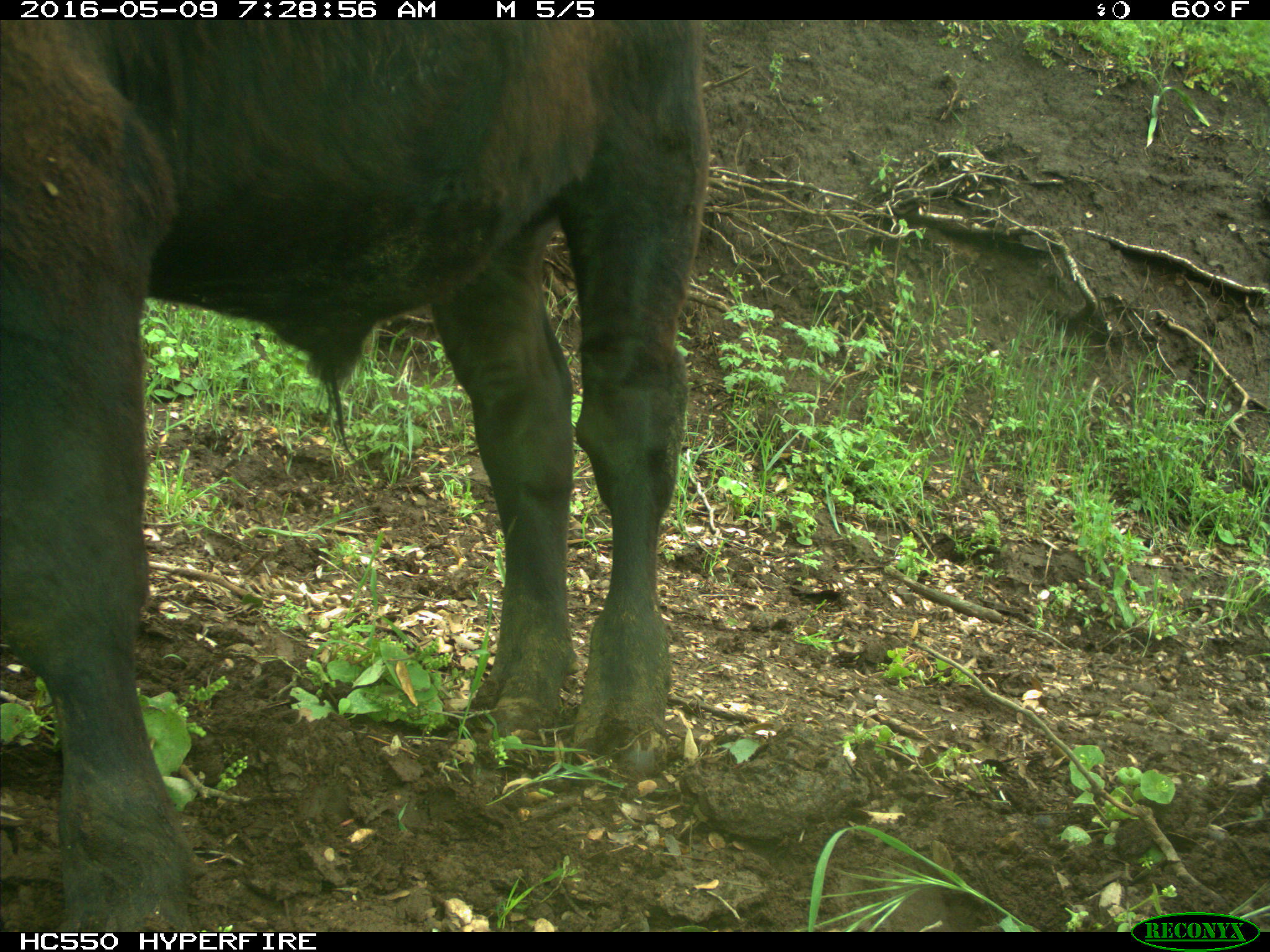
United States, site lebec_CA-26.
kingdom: Animalia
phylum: Chordata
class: Mammalia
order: Artiodactyla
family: Bovidae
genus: Bos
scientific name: Bos taurus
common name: domestic cow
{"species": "Bos taurus (domestic cow)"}